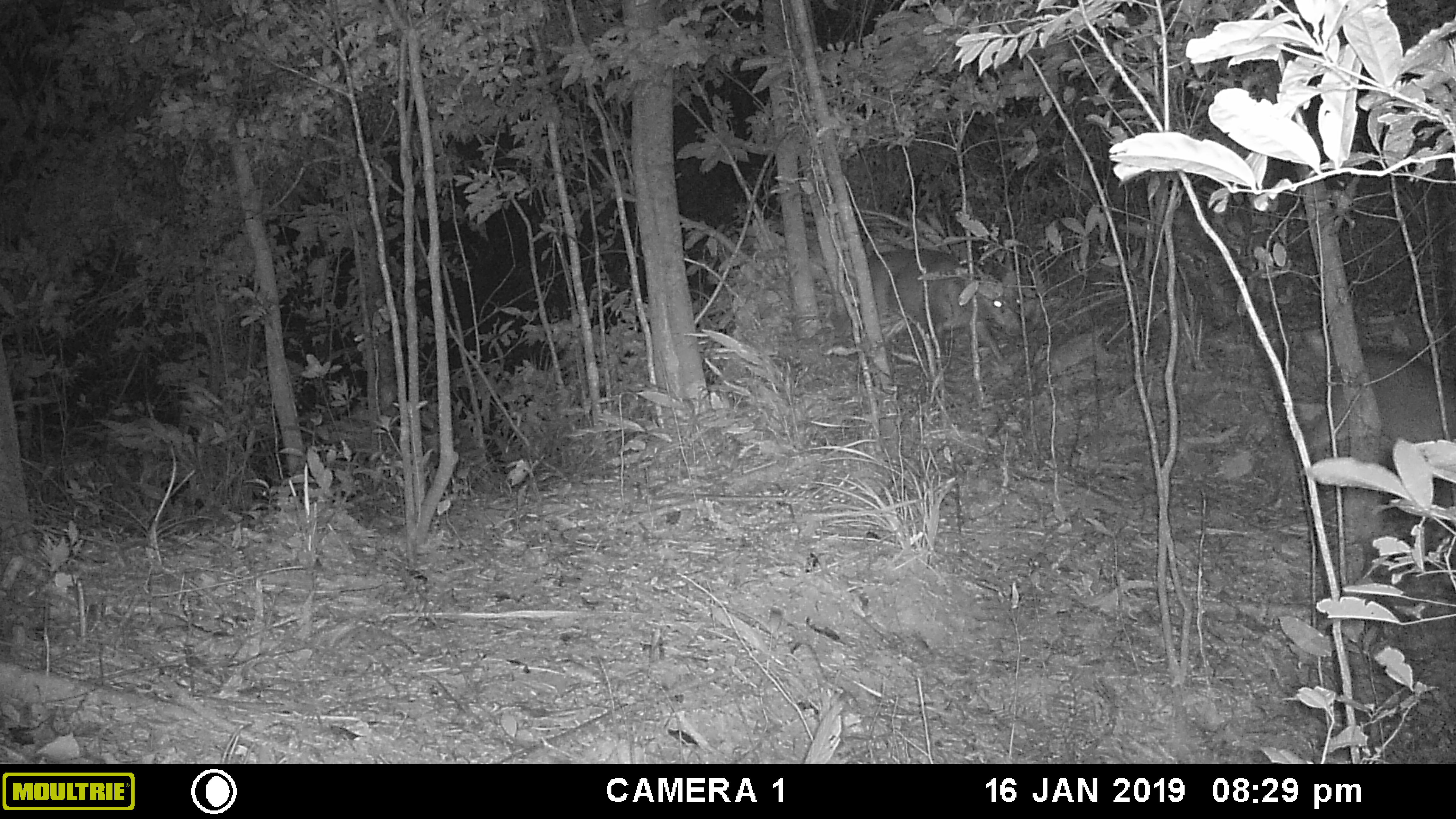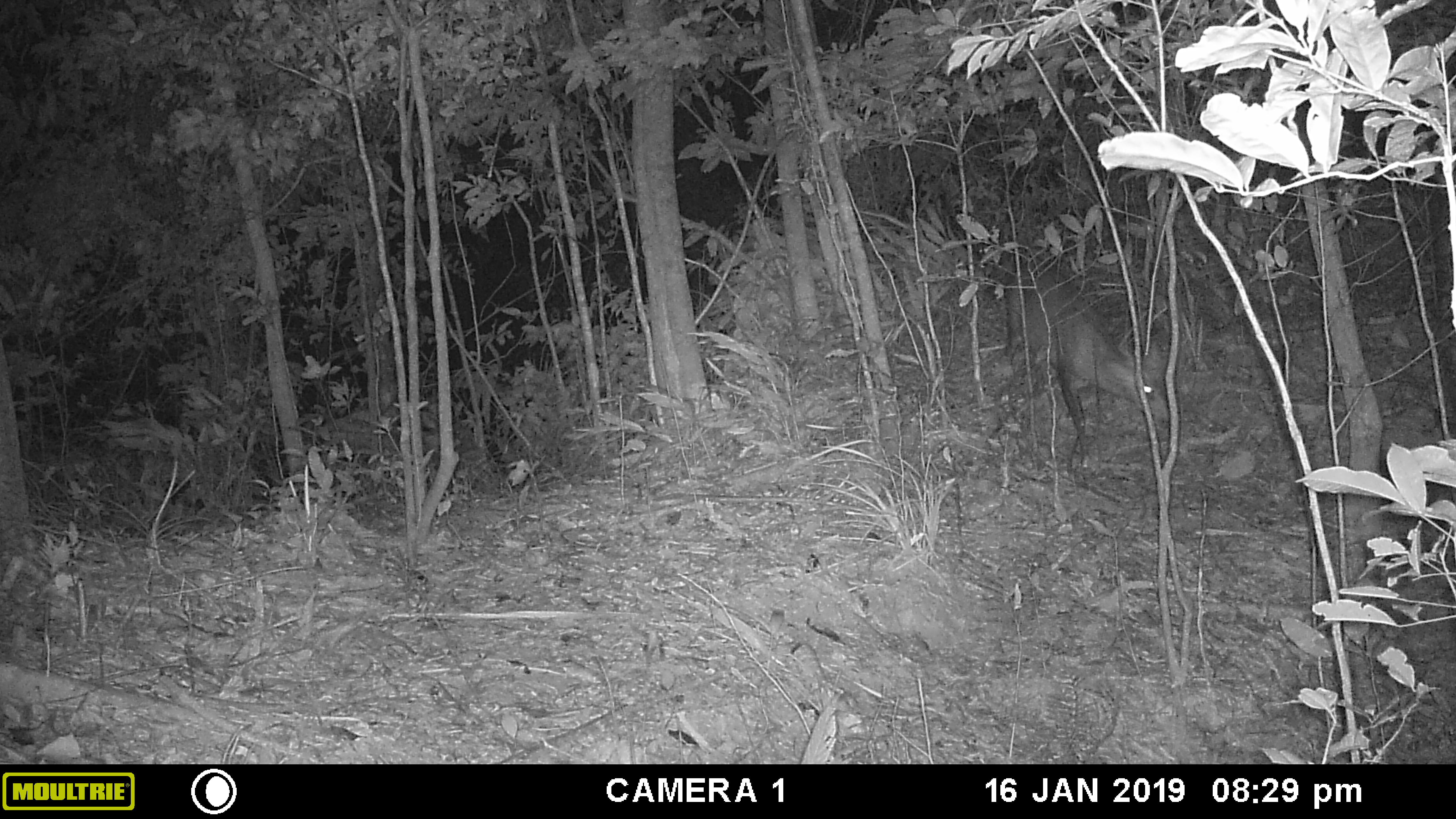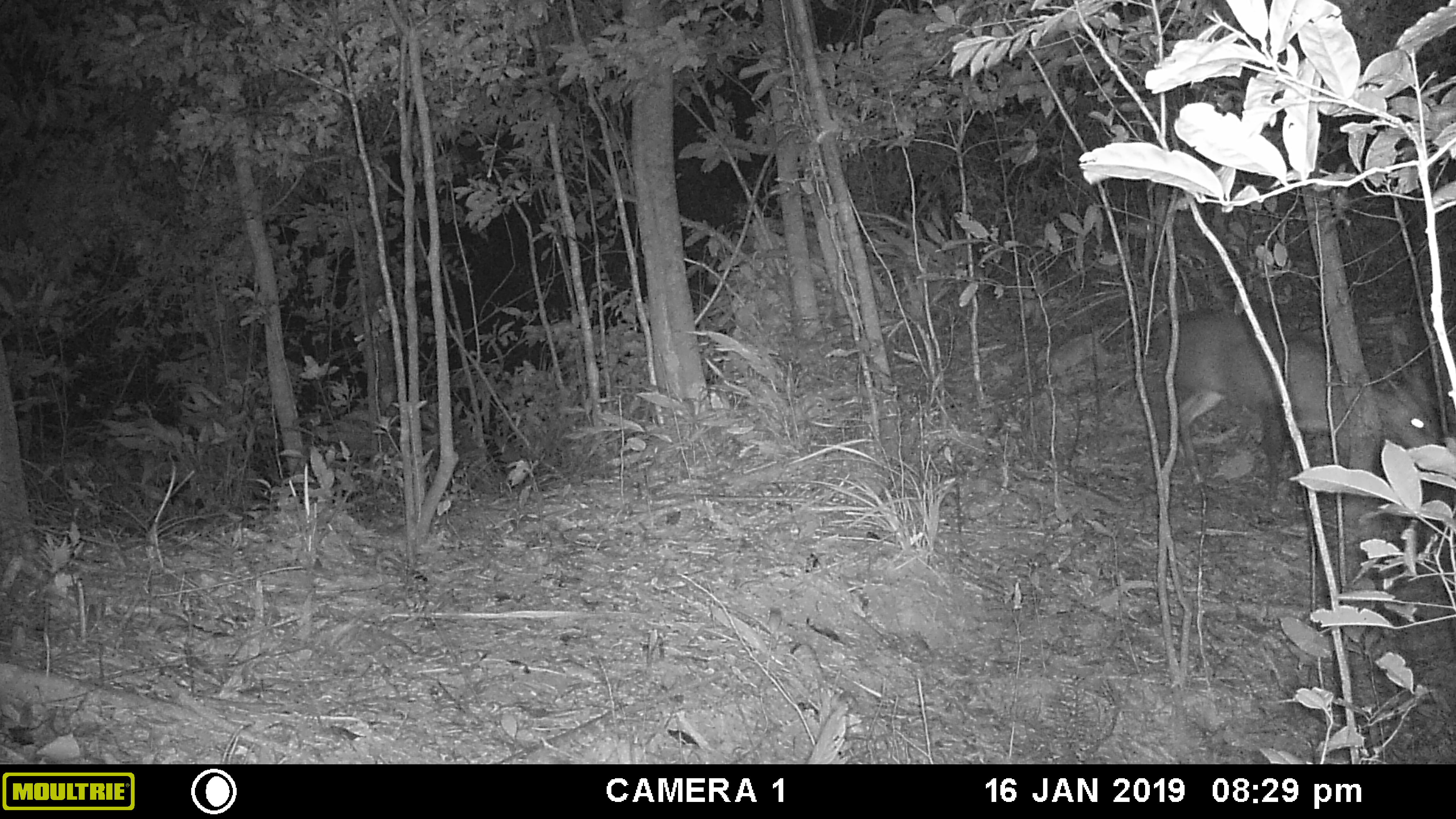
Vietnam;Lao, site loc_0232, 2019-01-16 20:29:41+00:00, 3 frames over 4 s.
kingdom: Animalia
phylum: Chordata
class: Mammalia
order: Artiodactyla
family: Cervidae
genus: Muntiacus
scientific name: Muntiacus vuquangensis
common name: large-antlered muntjac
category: large antlered muntjac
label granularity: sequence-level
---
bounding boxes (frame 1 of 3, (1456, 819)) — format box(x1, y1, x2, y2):
large antlered muntjac: box(866, 248, 1021, 364)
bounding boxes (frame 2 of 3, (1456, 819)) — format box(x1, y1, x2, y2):
large antlered muntjac: box(1002, 262, 1170, 474)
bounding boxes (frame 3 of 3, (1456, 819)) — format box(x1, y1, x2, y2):
large antlered muntjac: box(1150, 306, 1445, 483)